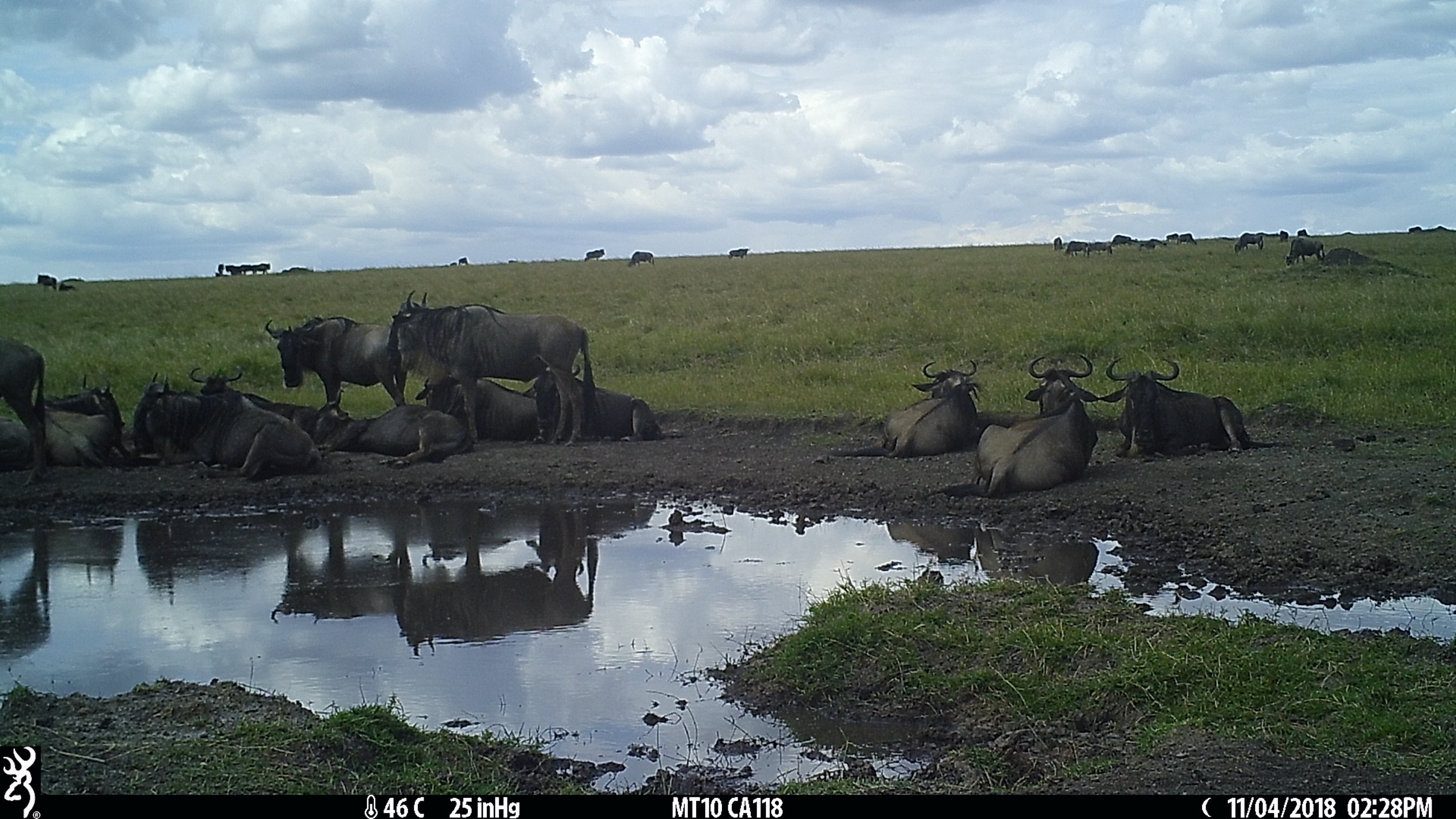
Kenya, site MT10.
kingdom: Animalia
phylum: Chordata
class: Mammalia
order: Artiodactyla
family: Bovidae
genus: Connochaetes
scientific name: Connochaetes taurinus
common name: blue wildebeest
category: wildebeest